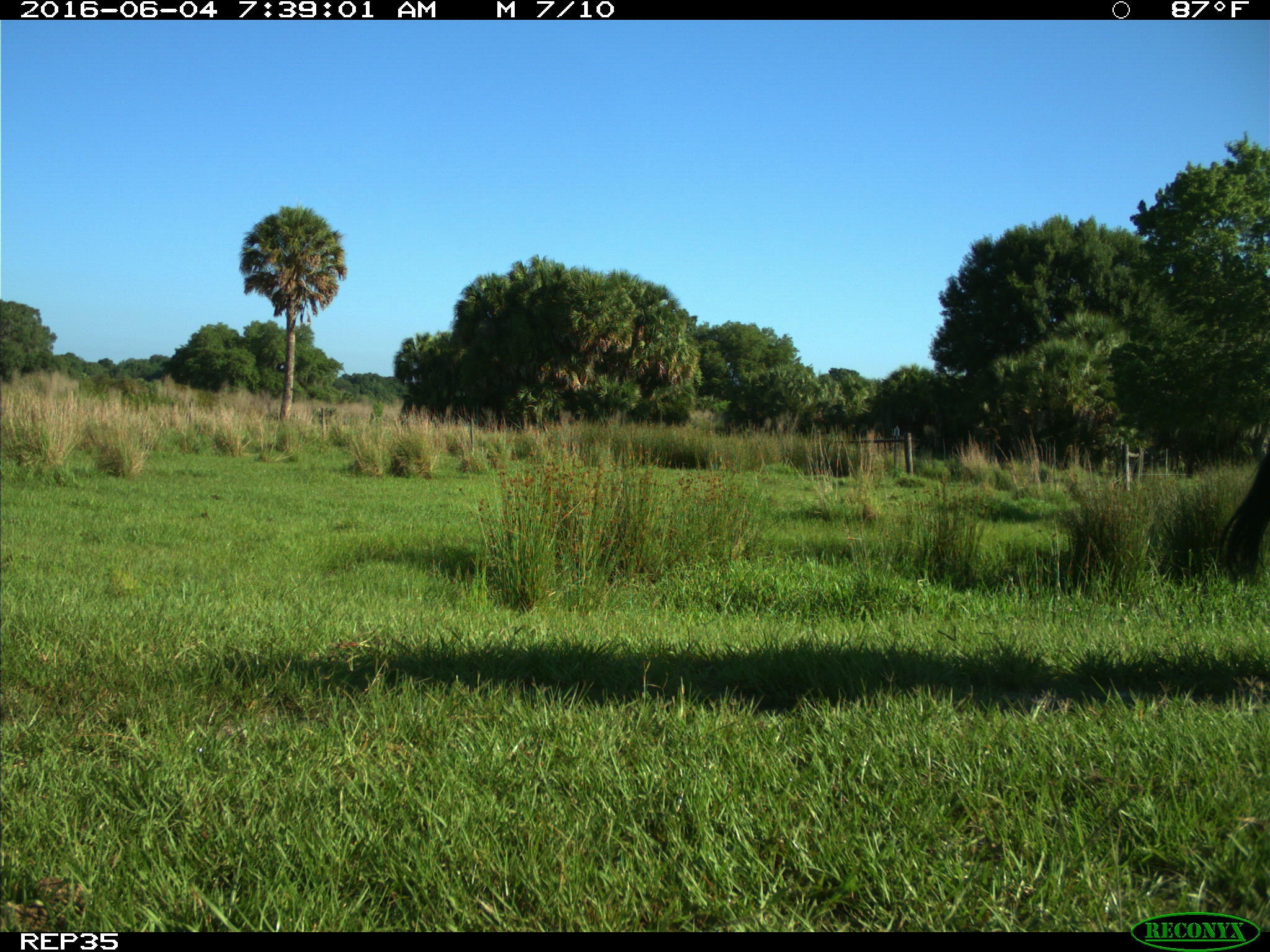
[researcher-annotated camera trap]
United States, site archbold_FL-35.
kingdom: Animalia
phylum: Chordata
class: Mammalia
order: Artiodactyla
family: Bovidae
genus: Bos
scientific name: Bos taurus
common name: domestic cow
Bos taurus (domestic cow).